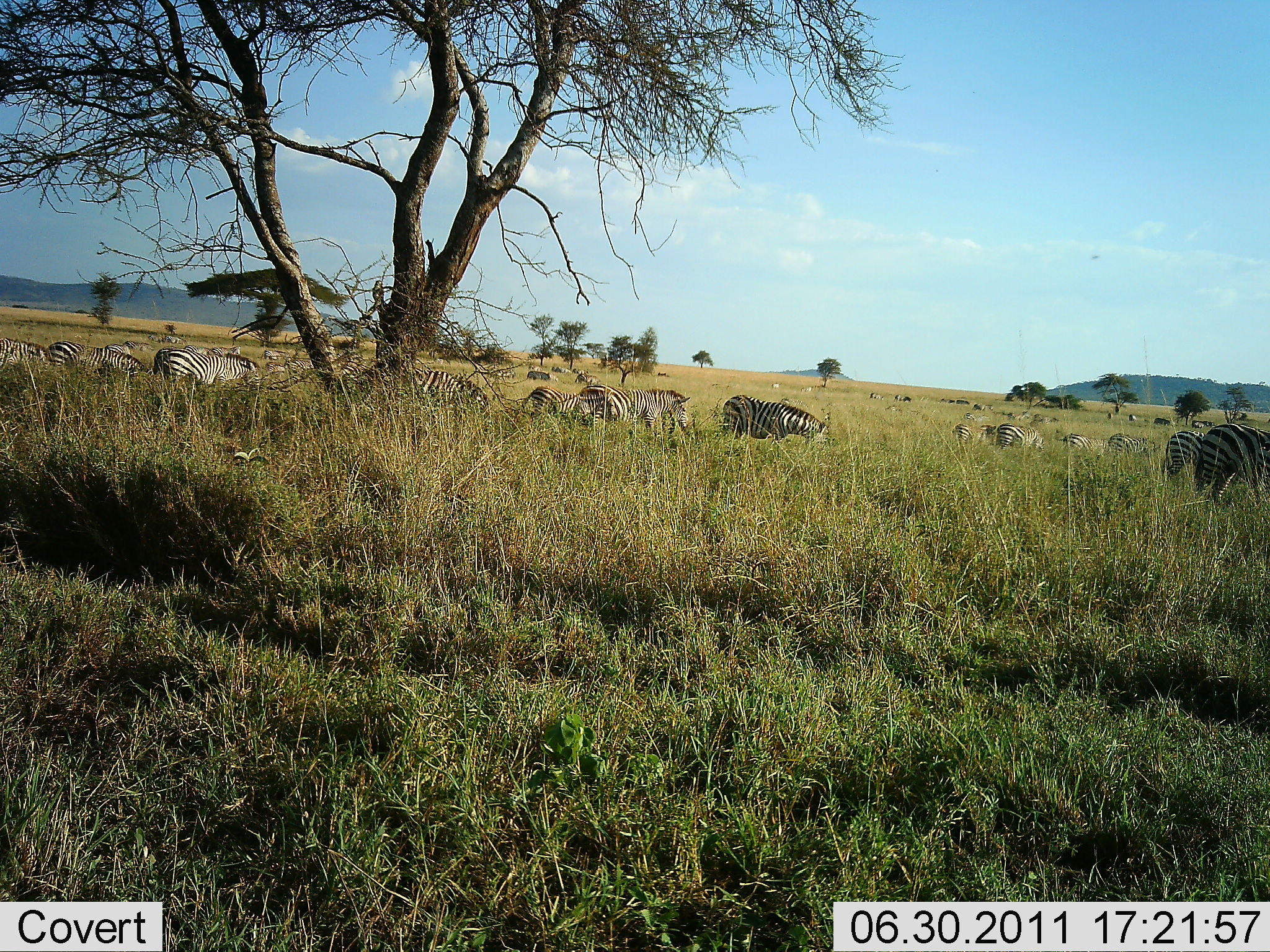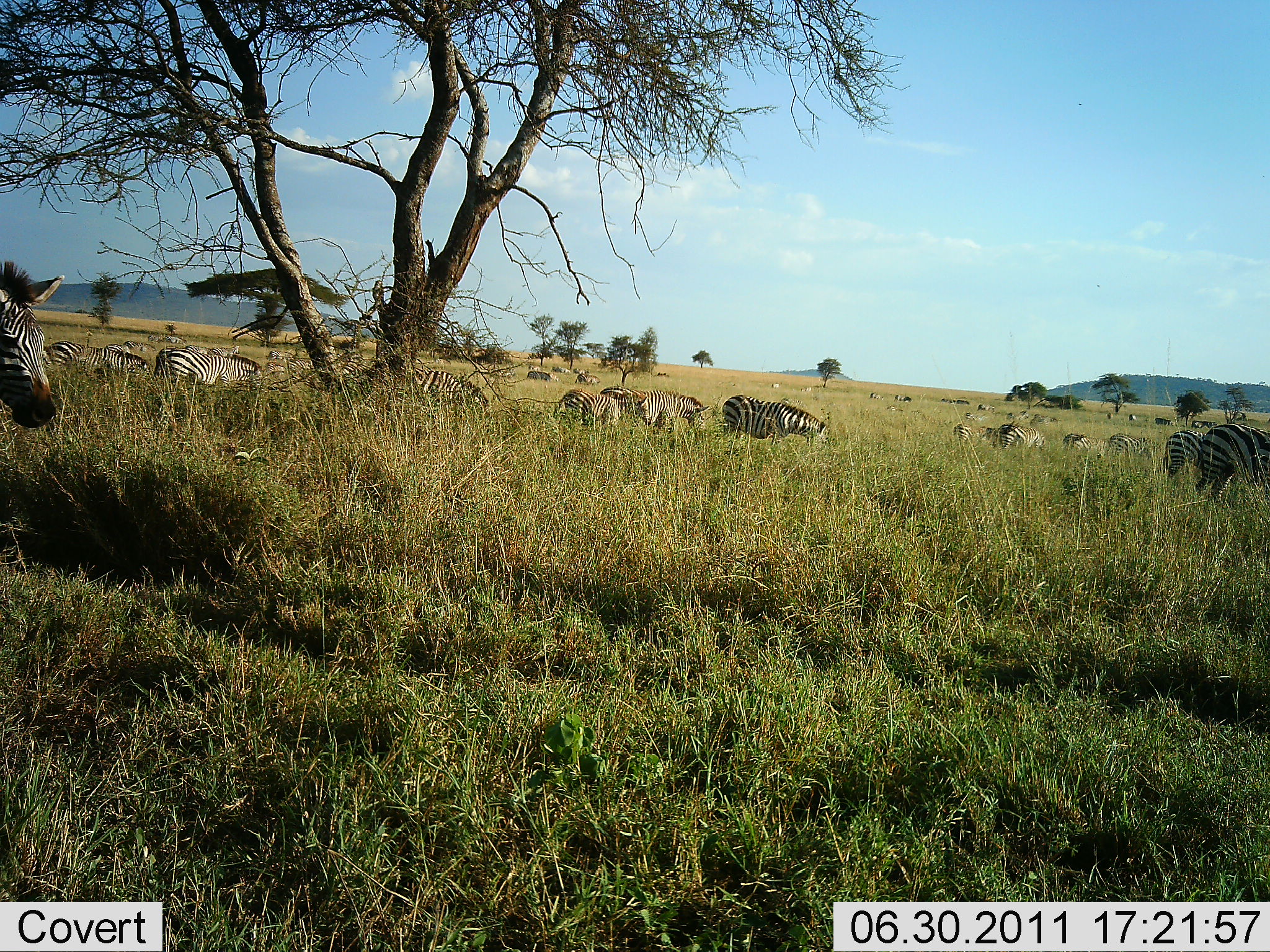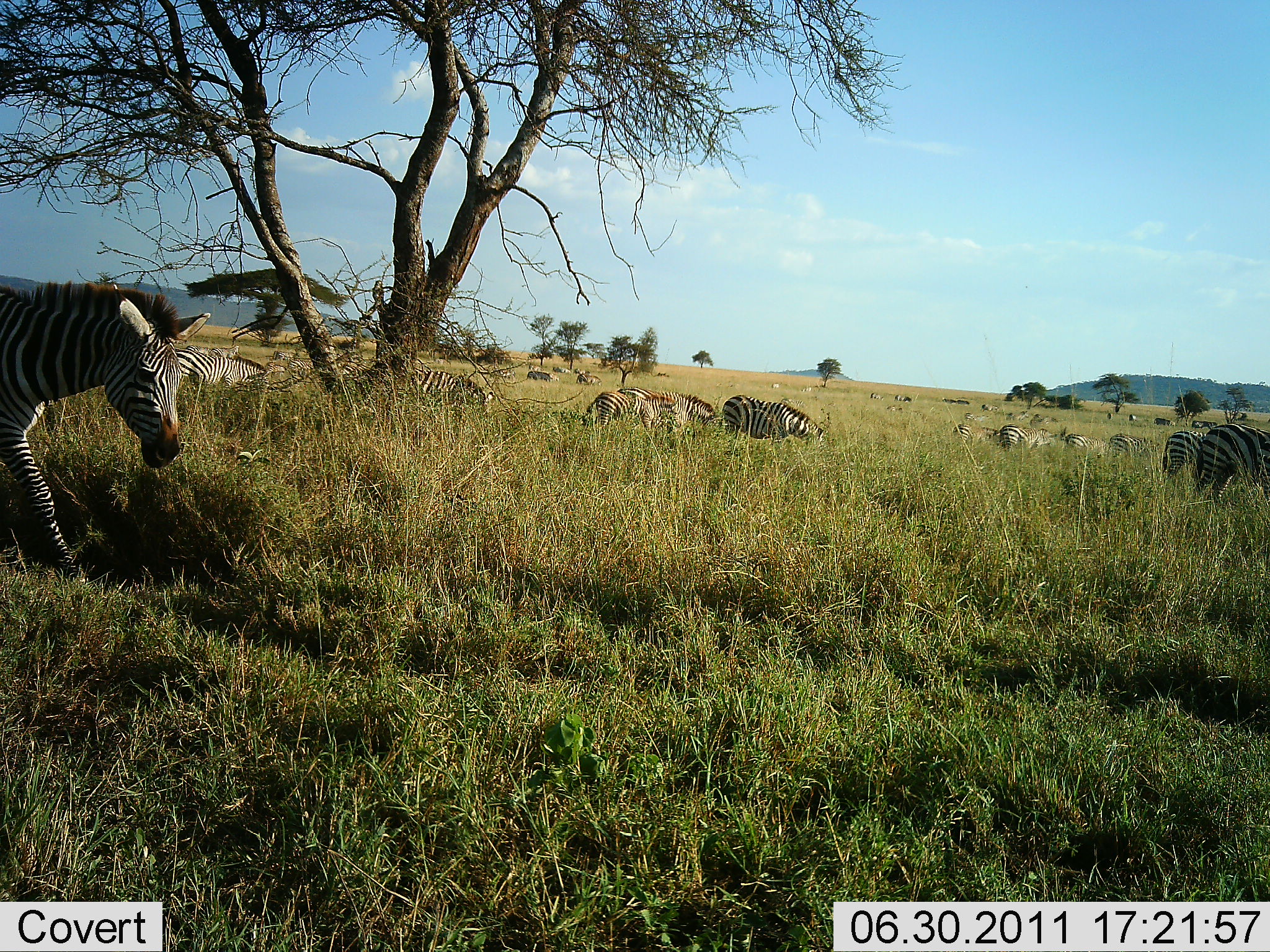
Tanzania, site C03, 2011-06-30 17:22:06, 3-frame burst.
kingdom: Animalia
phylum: Chordata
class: Mammalia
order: Perissodactyla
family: Equidae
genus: Equus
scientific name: Equus quagga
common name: plains zebra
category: zebra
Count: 11-50.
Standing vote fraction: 55%.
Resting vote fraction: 18%.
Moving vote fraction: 55%.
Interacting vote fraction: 9%.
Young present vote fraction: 0%.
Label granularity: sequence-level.